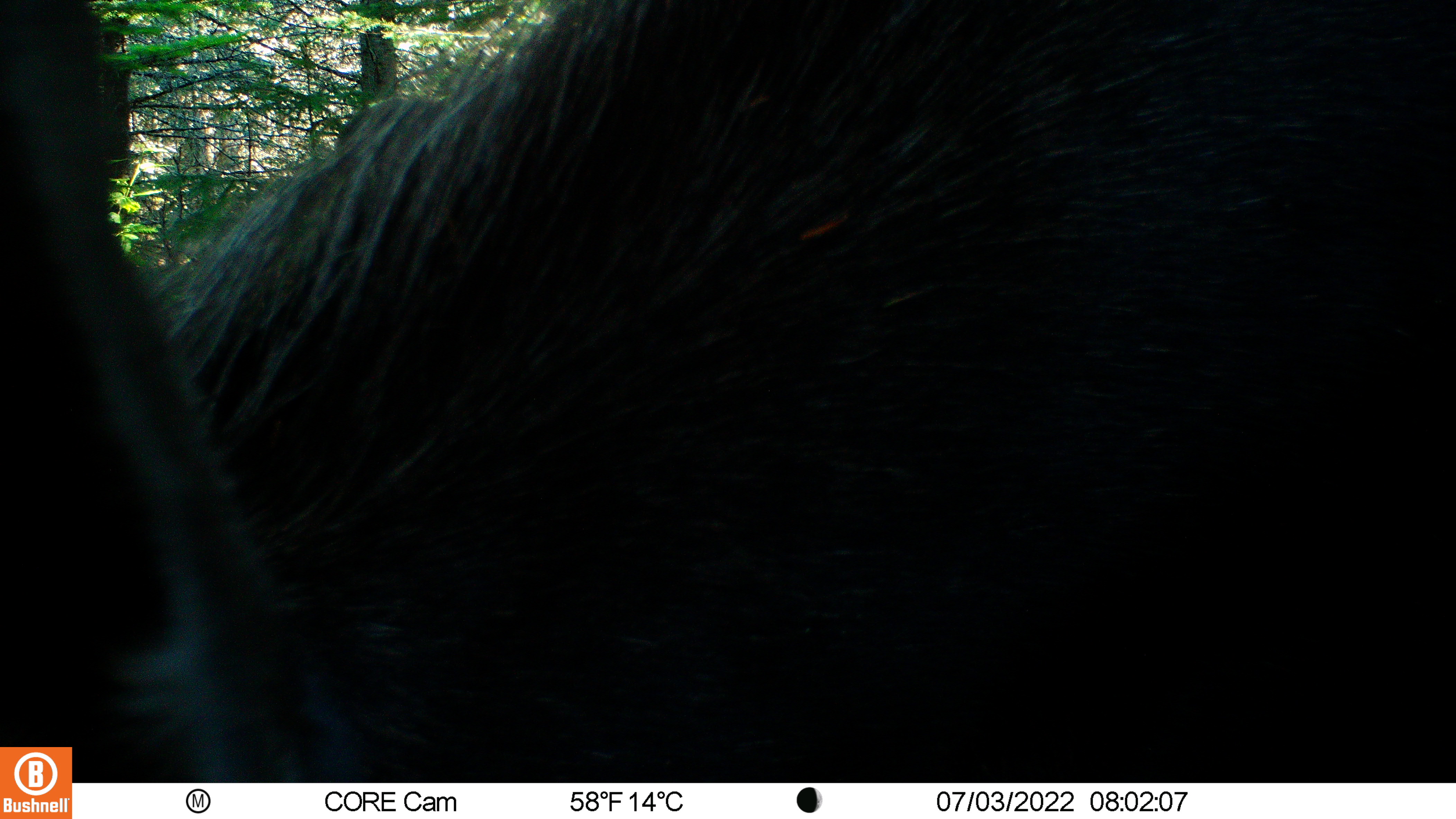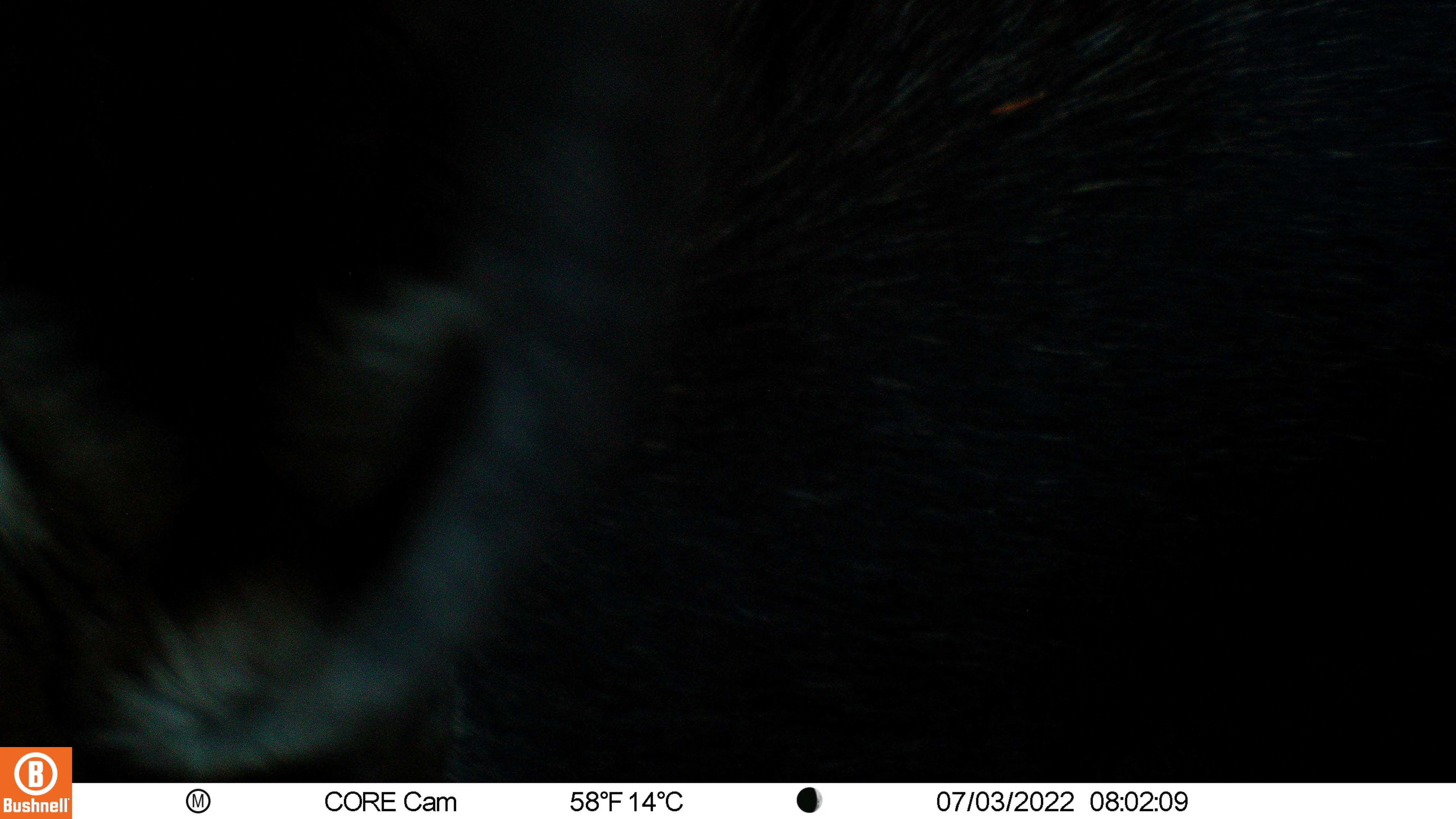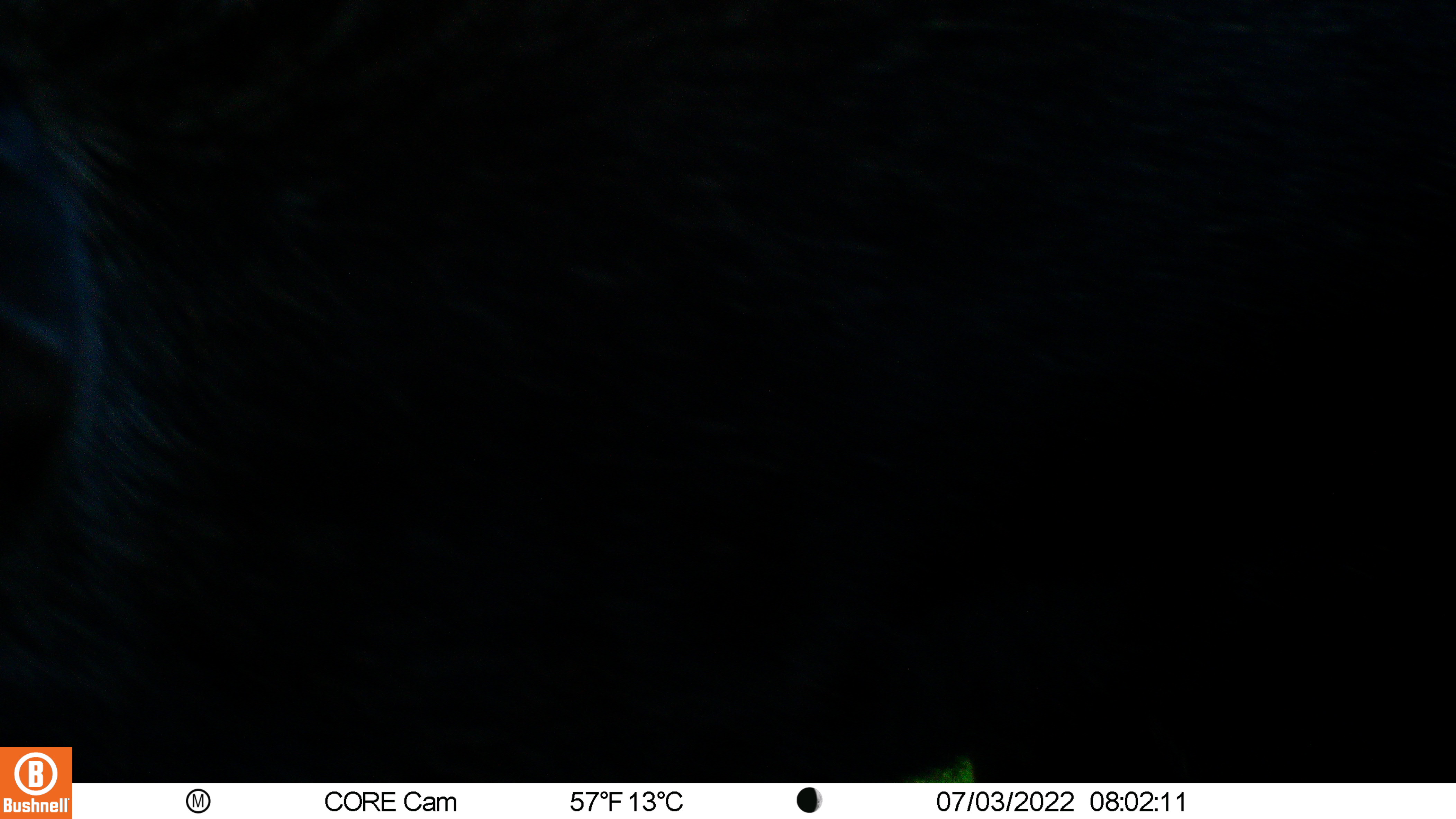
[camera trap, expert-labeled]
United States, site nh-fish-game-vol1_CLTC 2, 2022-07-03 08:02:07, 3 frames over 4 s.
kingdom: Animalia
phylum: Chordata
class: Mammalia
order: Artiodactyla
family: Cervidae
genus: Alces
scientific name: Alces alces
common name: moose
Moose (Alces alces).